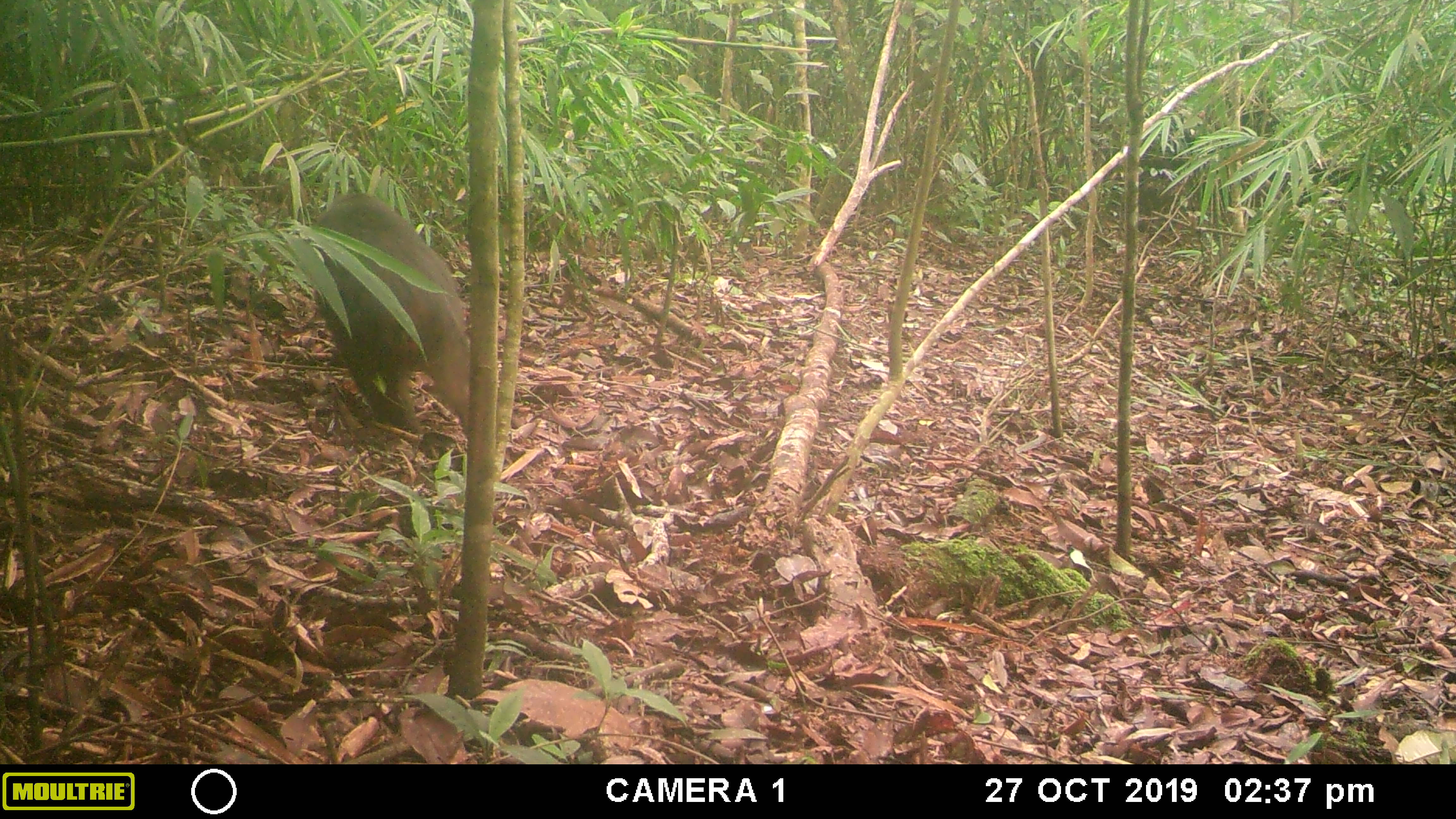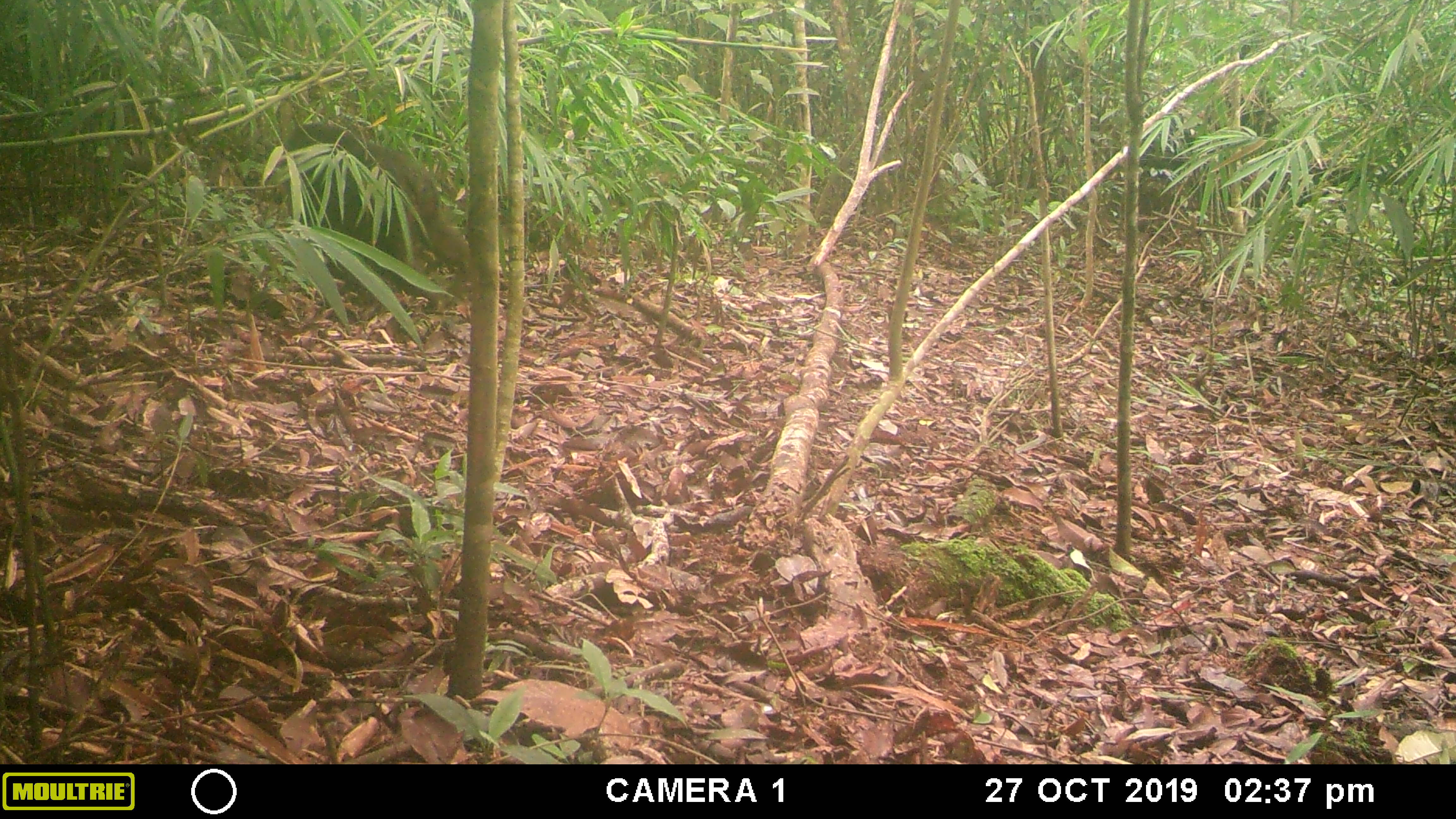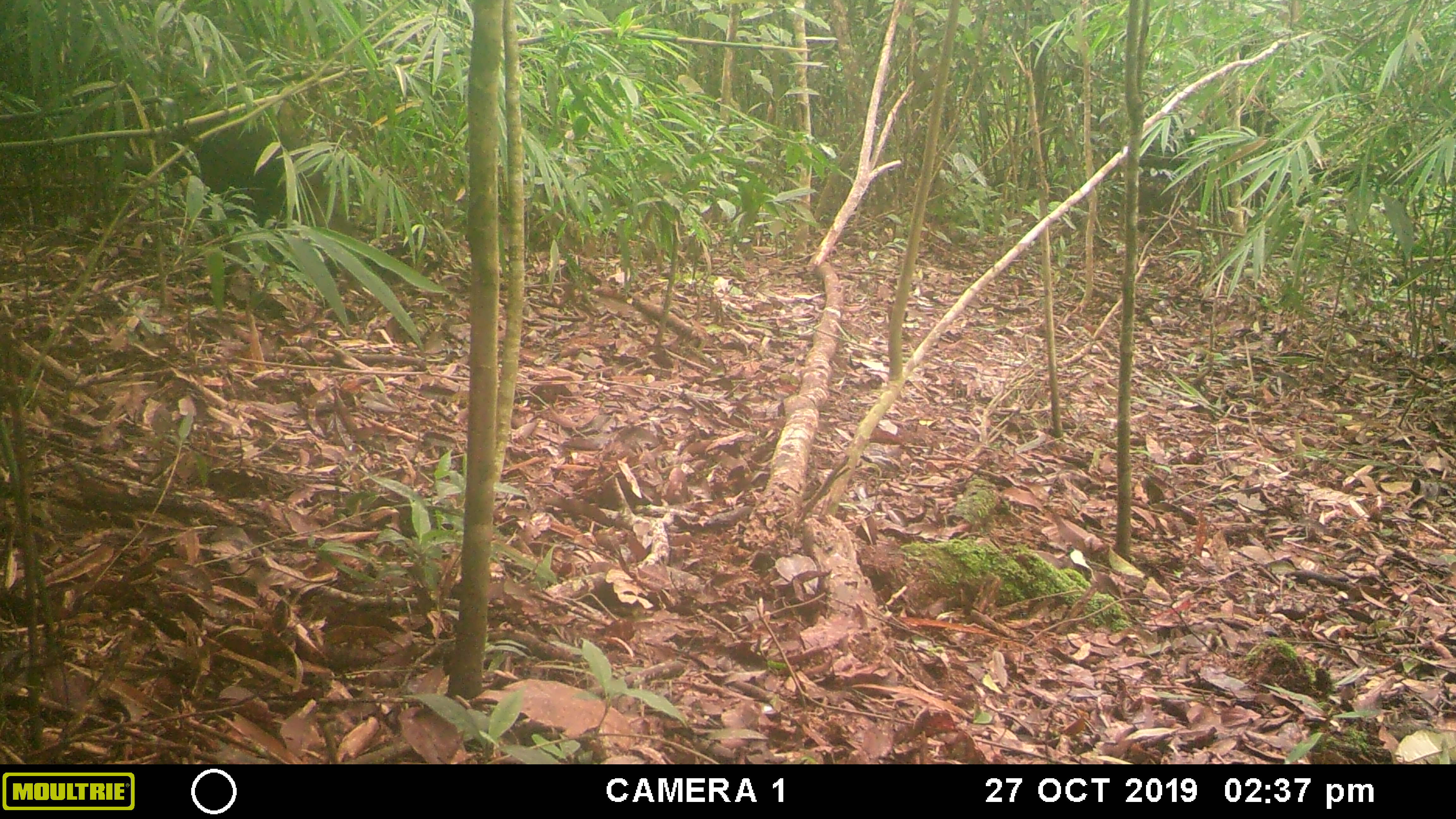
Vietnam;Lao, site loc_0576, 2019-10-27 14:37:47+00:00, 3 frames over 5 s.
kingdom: Animalia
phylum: Chordata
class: Mammalia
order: Primates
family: Cercopithecidae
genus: Macaca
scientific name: Macaca arctoides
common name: stump-tailed macaque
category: stump tailed macaque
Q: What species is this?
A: Stump tailed macaque (stump-tailed macaque) (Macaca arctoides).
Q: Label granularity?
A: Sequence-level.